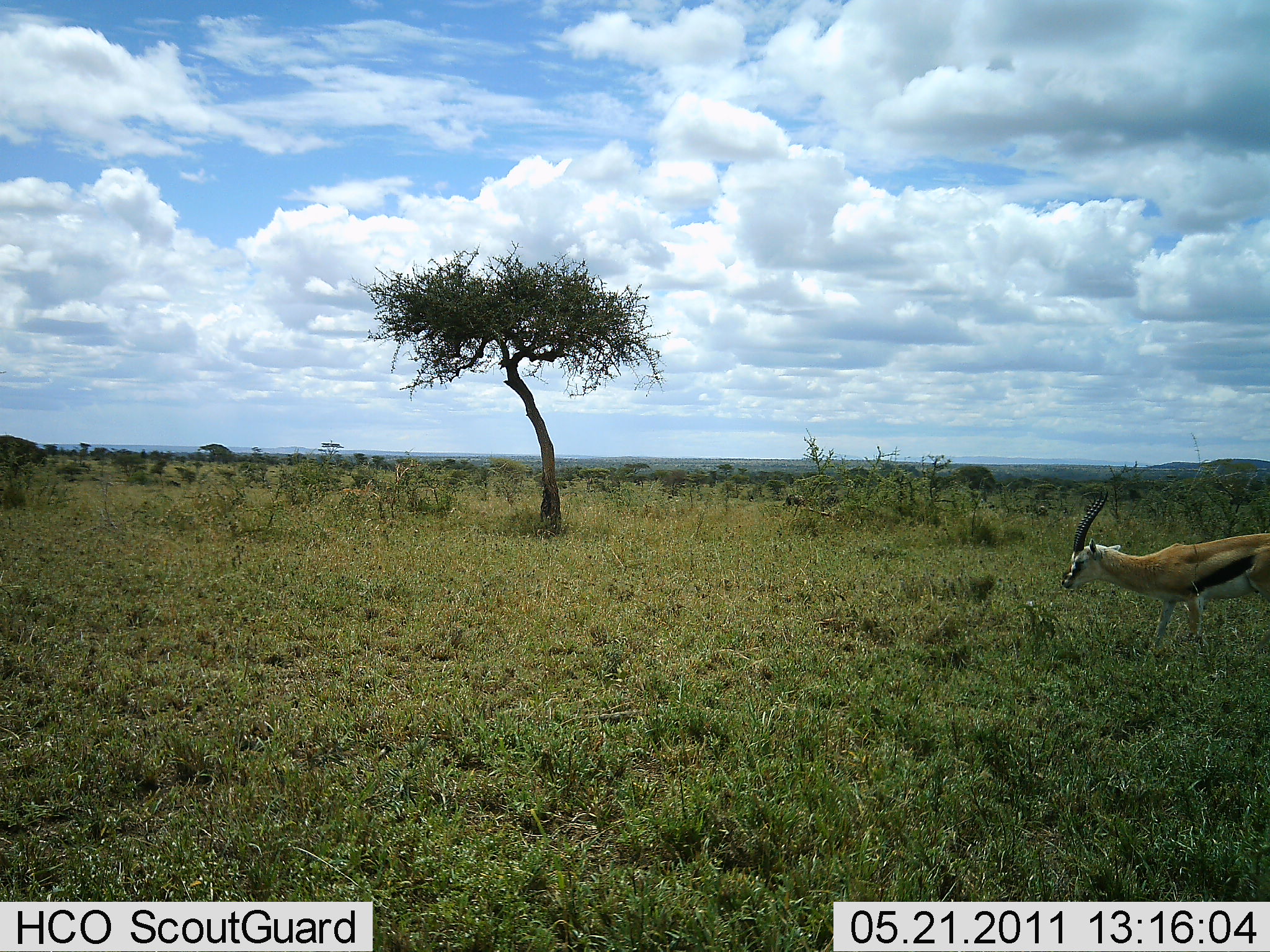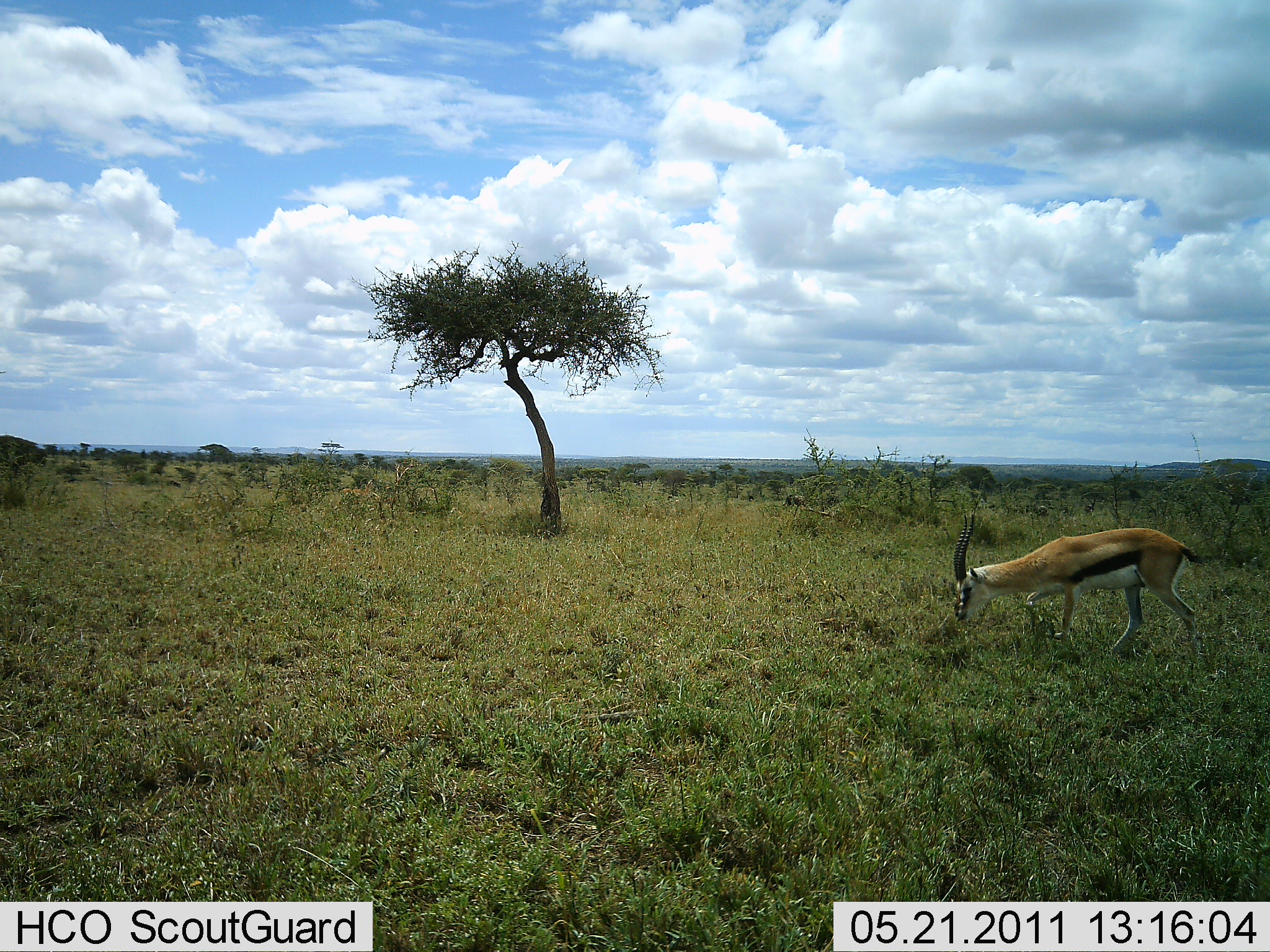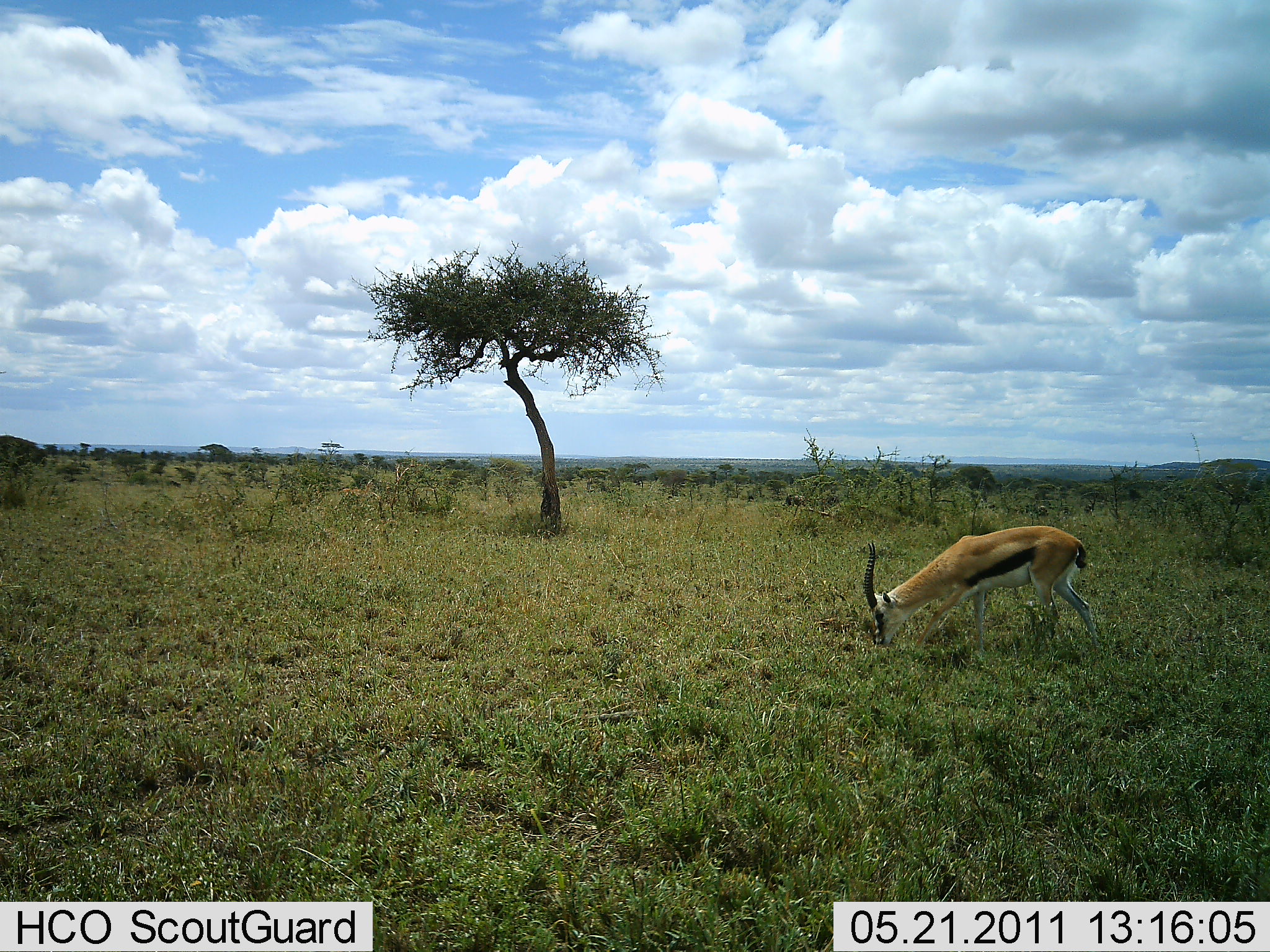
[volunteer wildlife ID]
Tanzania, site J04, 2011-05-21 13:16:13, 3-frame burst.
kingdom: Animalia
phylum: Chordata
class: Mammalia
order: Artiodactyla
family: Bovidae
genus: Eudorcas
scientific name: Eudorcas thomsonii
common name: thomson's gazelle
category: gazellethomsons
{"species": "gazellethomsons (thomson's gazelle) (Eudorcas thomsonii)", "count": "1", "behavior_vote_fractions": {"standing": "17%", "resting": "0%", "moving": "67%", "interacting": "0%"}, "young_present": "0%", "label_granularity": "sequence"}